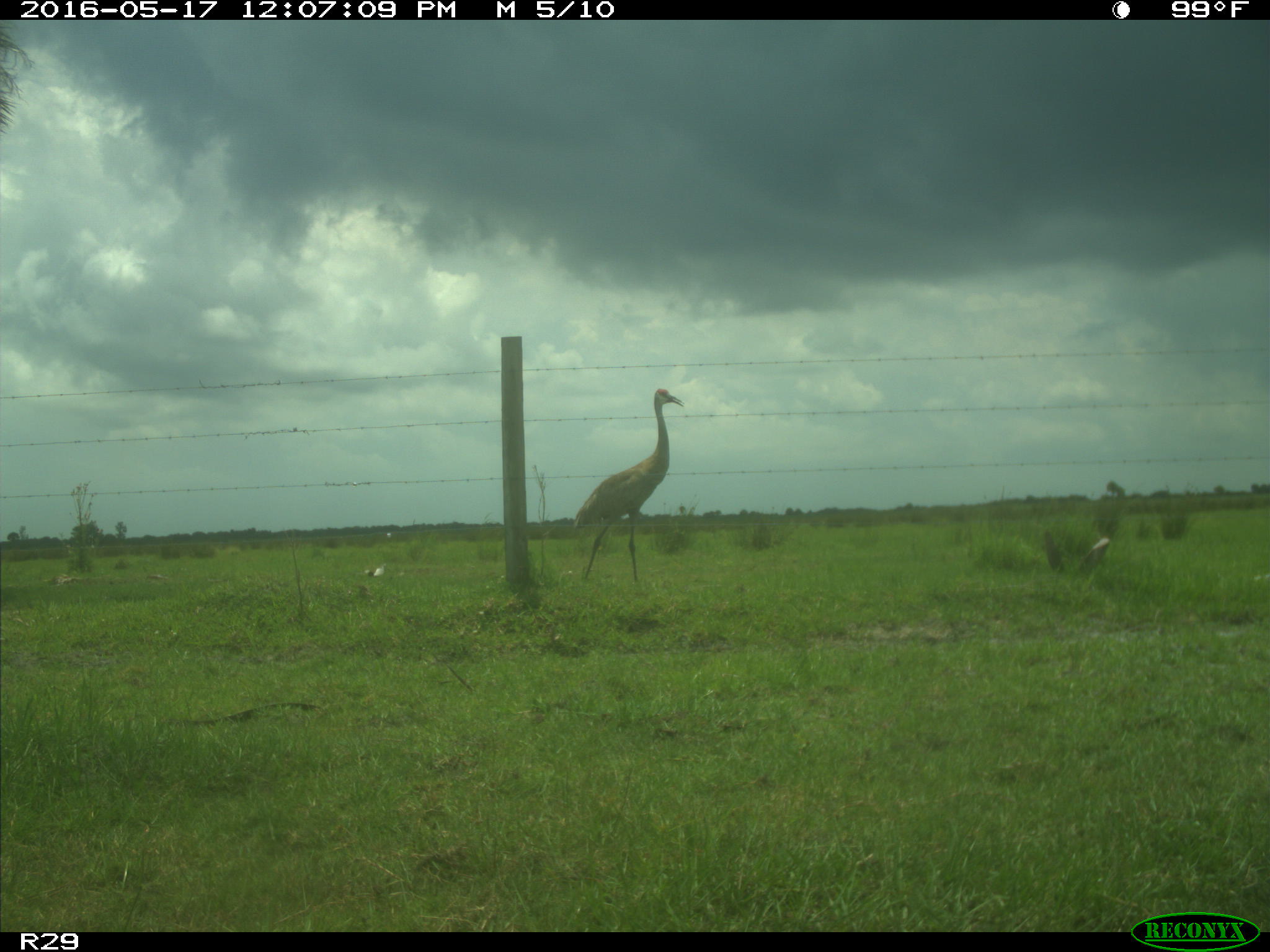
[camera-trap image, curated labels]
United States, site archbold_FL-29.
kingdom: Animalia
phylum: Chordata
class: Aves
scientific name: Aves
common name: birds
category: unidentified bird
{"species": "unidentified bird (birds) (Aves)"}